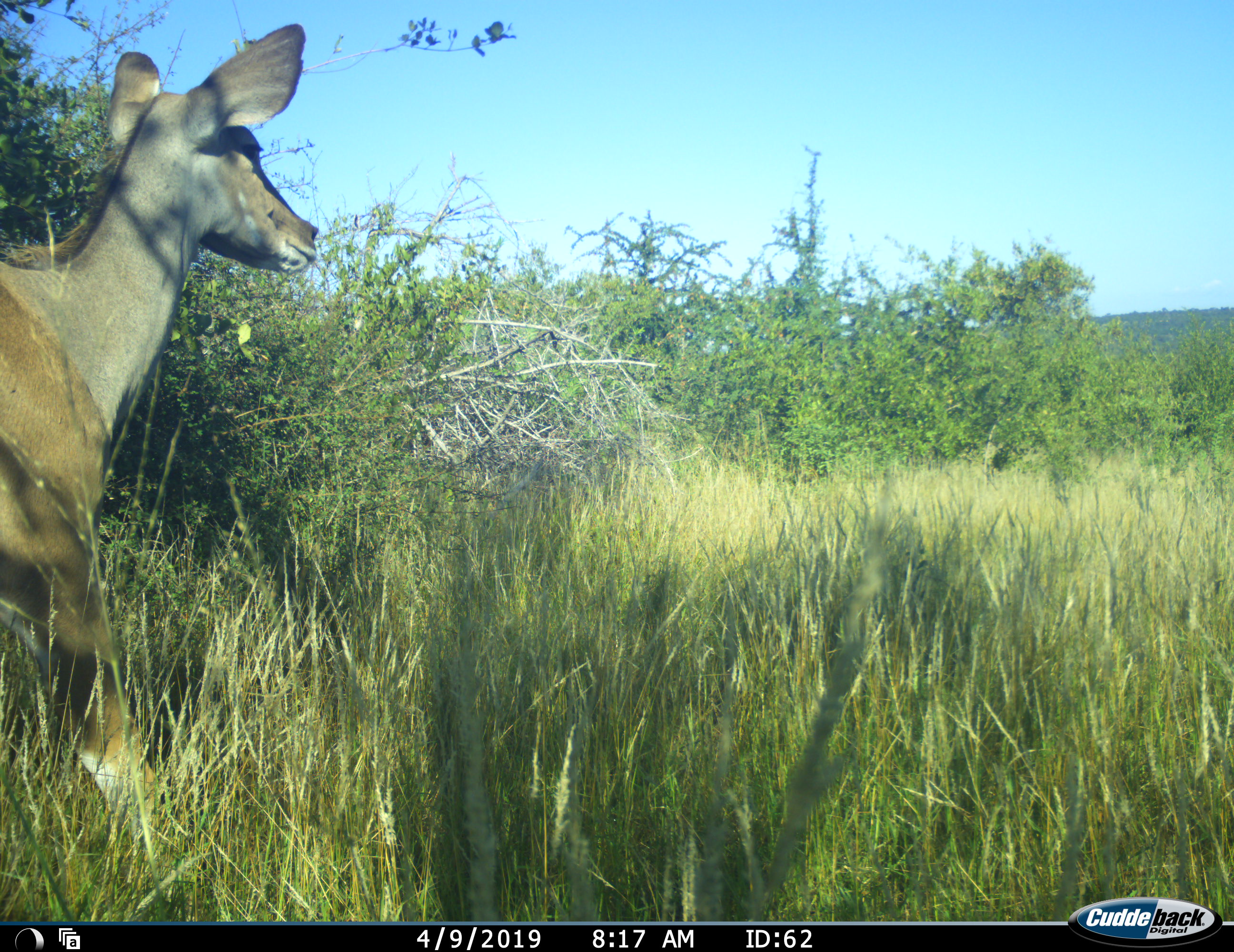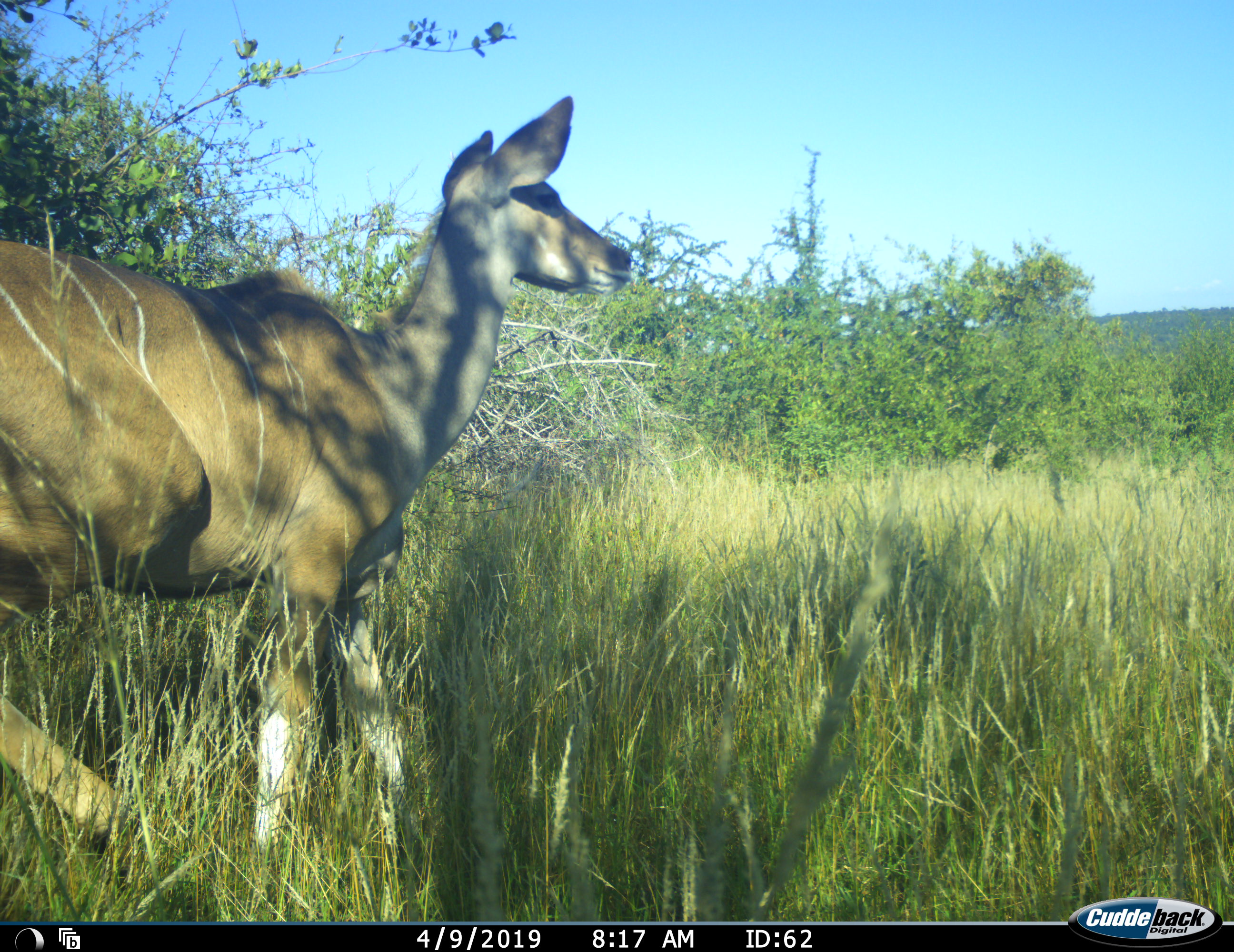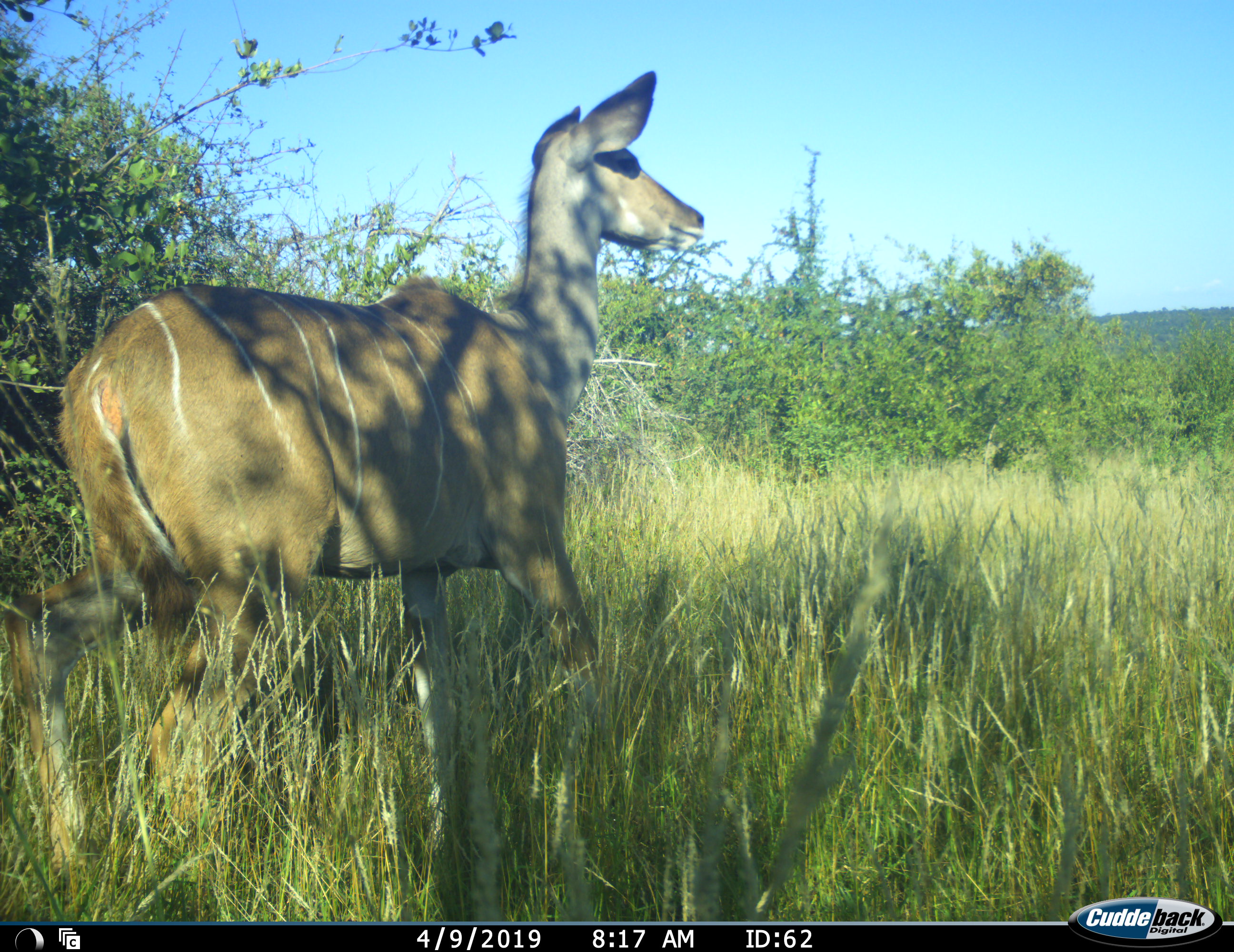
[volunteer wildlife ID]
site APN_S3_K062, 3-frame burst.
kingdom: Animalia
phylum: Chordata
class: Mammalia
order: Artiodactyla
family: Bovidae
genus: Tragelaphus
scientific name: Tragelaphus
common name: kudu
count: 1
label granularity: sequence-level